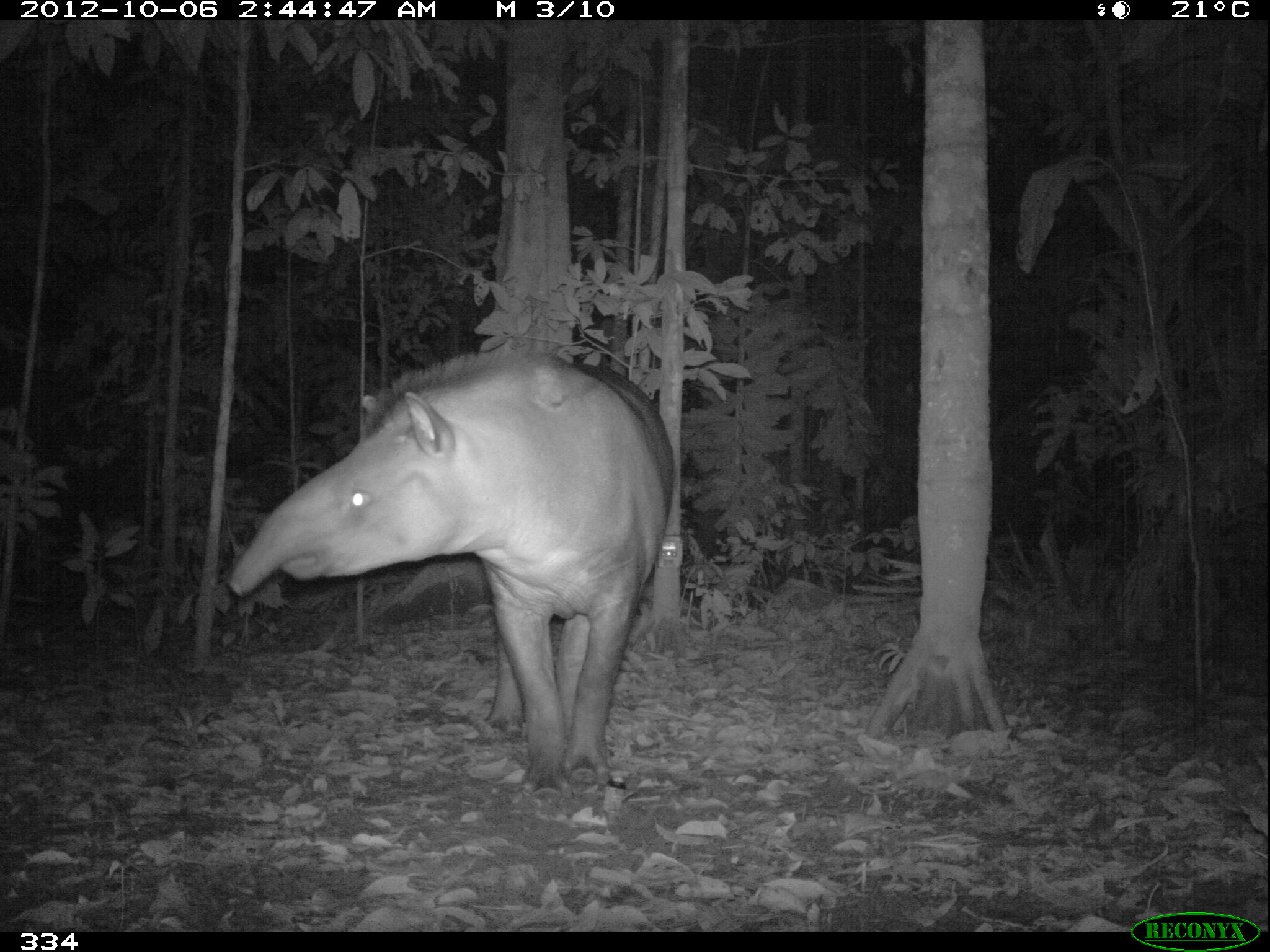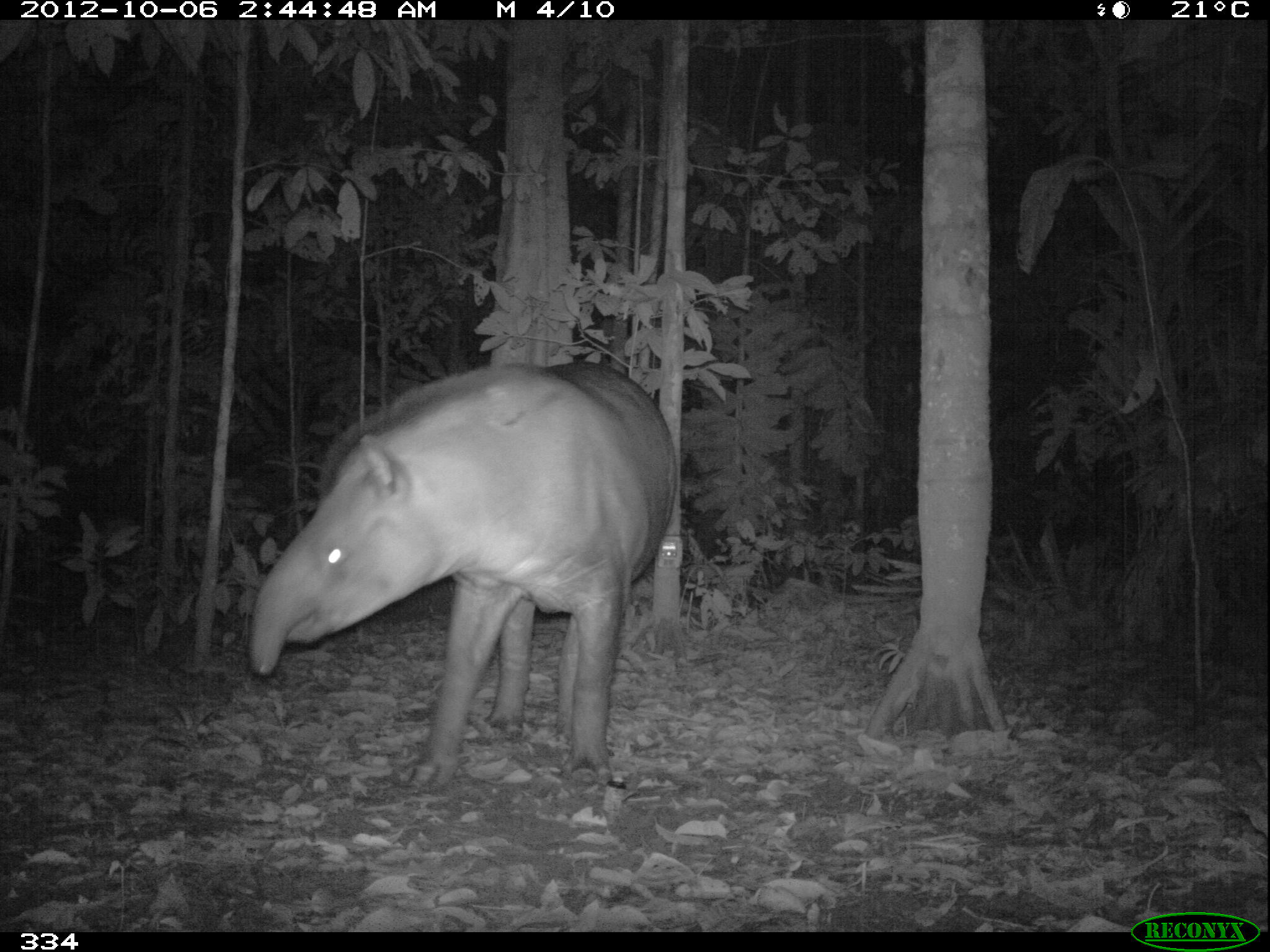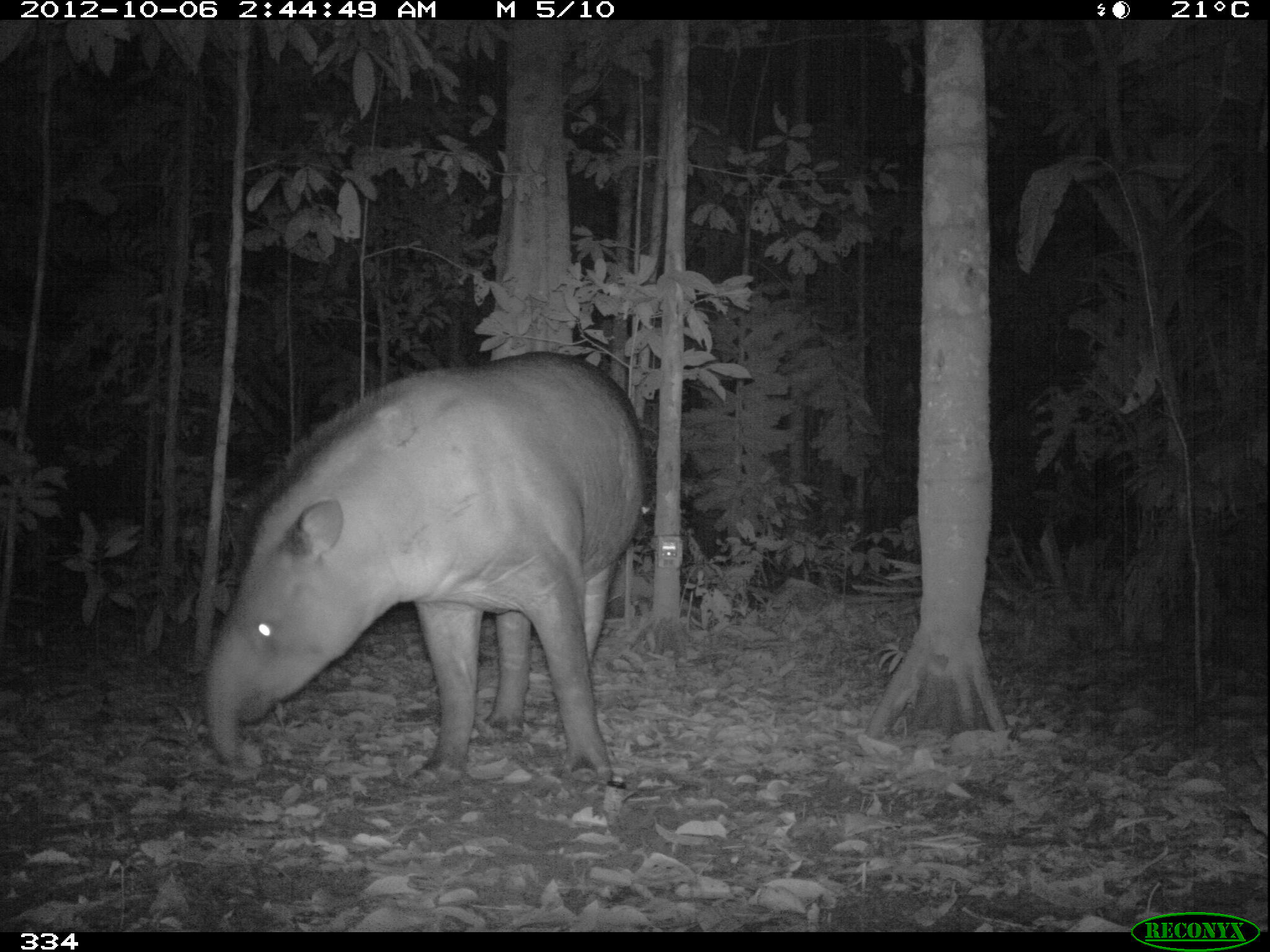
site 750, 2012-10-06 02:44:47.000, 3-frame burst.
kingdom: Animalia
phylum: Chordata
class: Mammalia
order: Perissodactyla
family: Tapiridae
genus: Tapirus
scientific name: Tapirus terrestris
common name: south american tapir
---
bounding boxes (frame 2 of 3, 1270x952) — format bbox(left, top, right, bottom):
tapirus terrestris: bbox(247, 359, 677, 787)